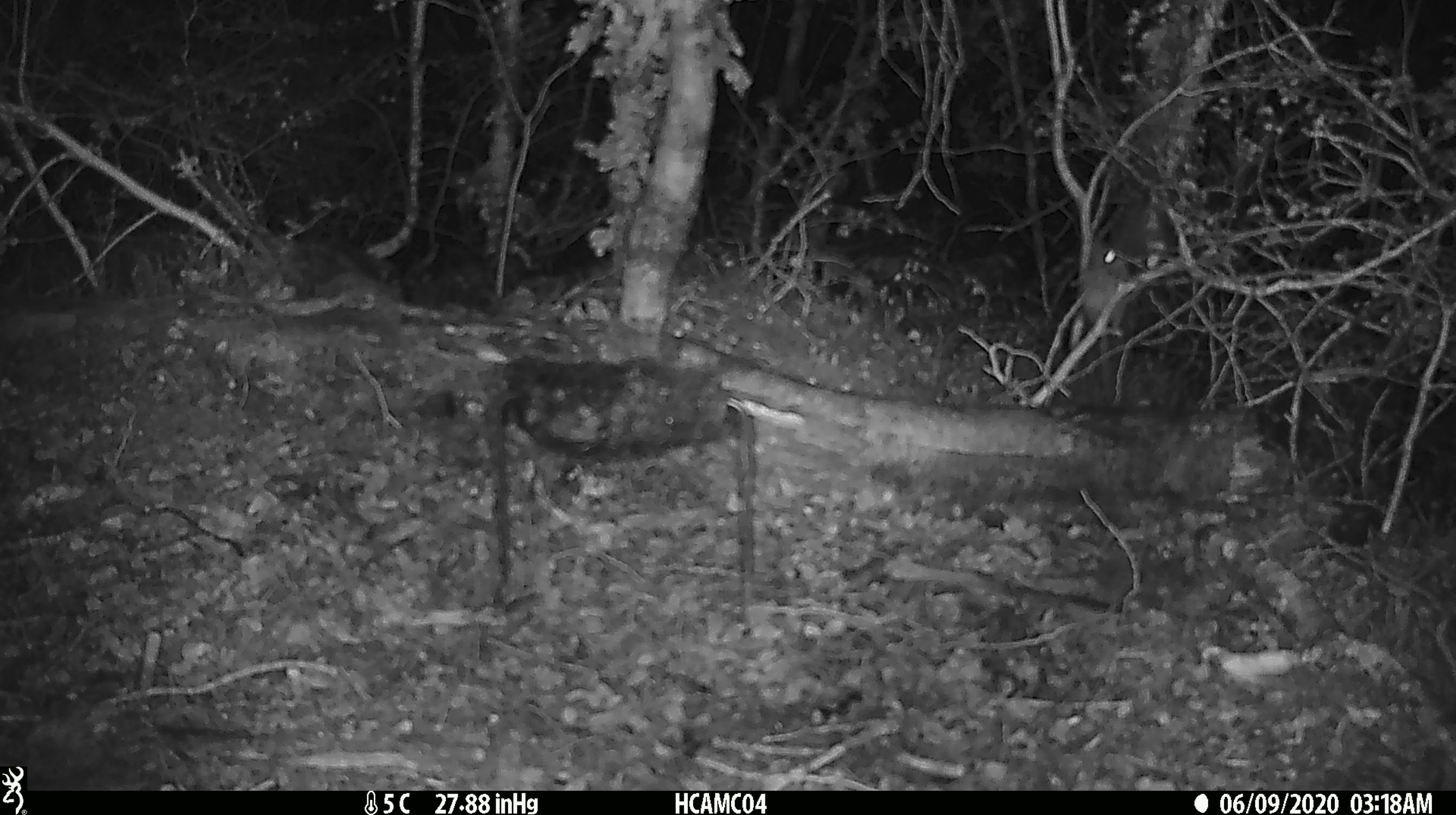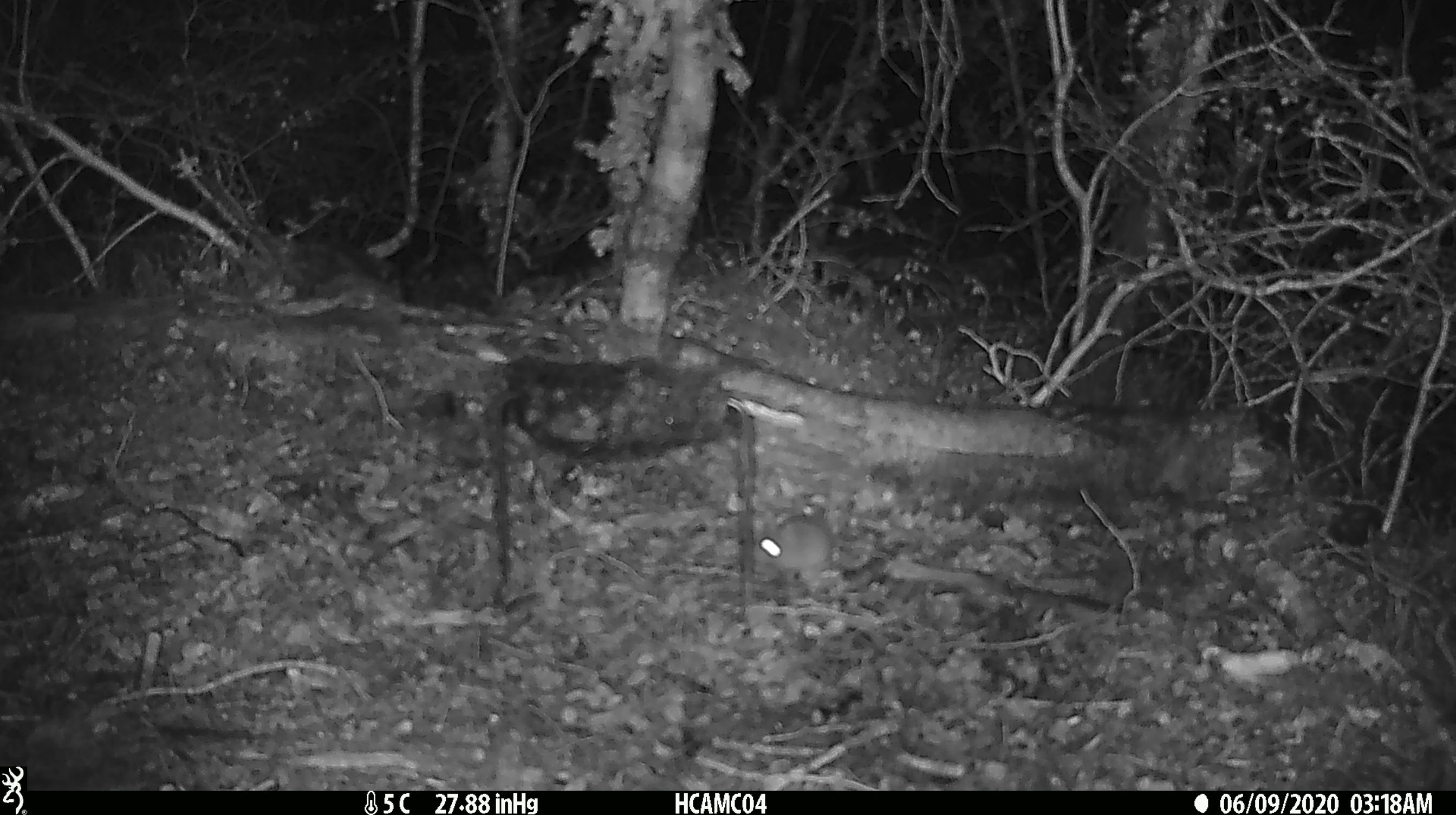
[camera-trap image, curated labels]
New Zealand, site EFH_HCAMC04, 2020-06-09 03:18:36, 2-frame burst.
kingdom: Animalia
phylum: Chordata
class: Mammalia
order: Rodentia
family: Muridae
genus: Mus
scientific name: Mus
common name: mouse